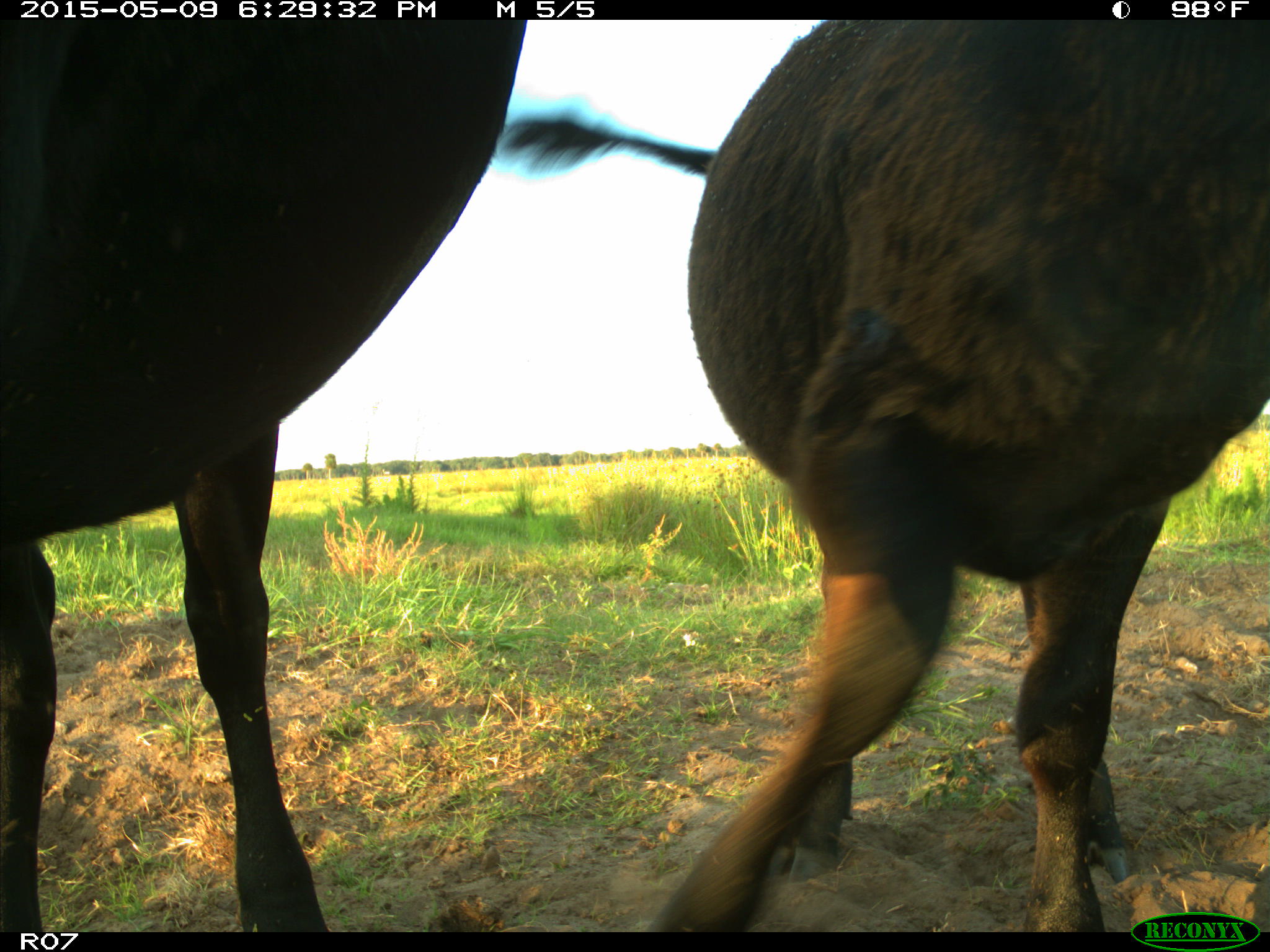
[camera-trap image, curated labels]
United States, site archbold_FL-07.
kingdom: Animalia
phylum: Chordata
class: Mammalia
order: Artiodactyla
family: Bovidae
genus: Bos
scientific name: Bos taurus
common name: domestic cow